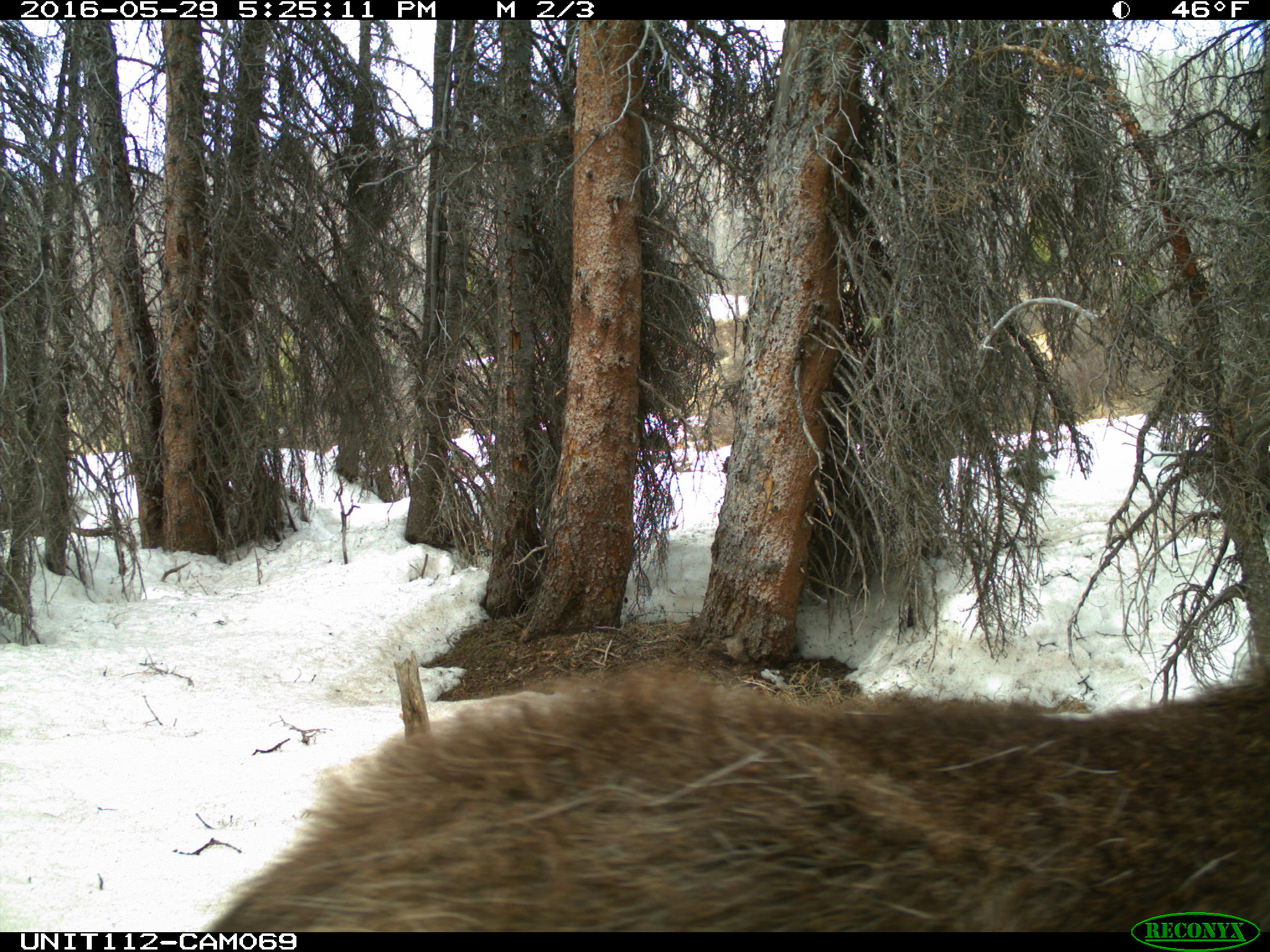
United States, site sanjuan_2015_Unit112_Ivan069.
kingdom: Animalia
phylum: Chordata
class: Mammalia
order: Artiodactyla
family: Cervidae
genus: Alces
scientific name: Alces alces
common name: moose